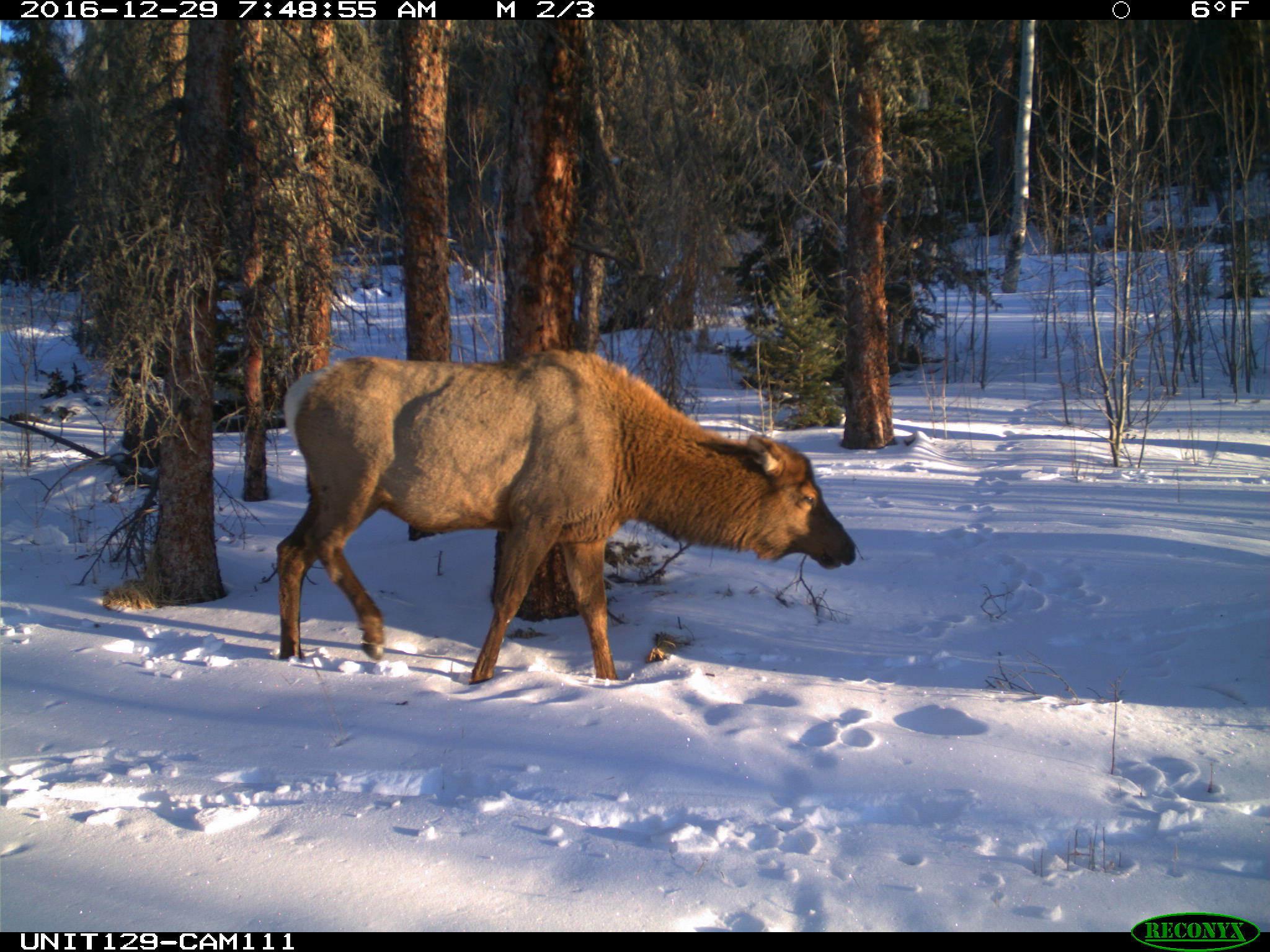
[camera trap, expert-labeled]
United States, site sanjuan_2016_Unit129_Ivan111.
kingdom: Animalia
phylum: Chordata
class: Mammalia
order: Artiodactyla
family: Cervidae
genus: Cervus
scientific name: Cervus elaphus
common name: red deer